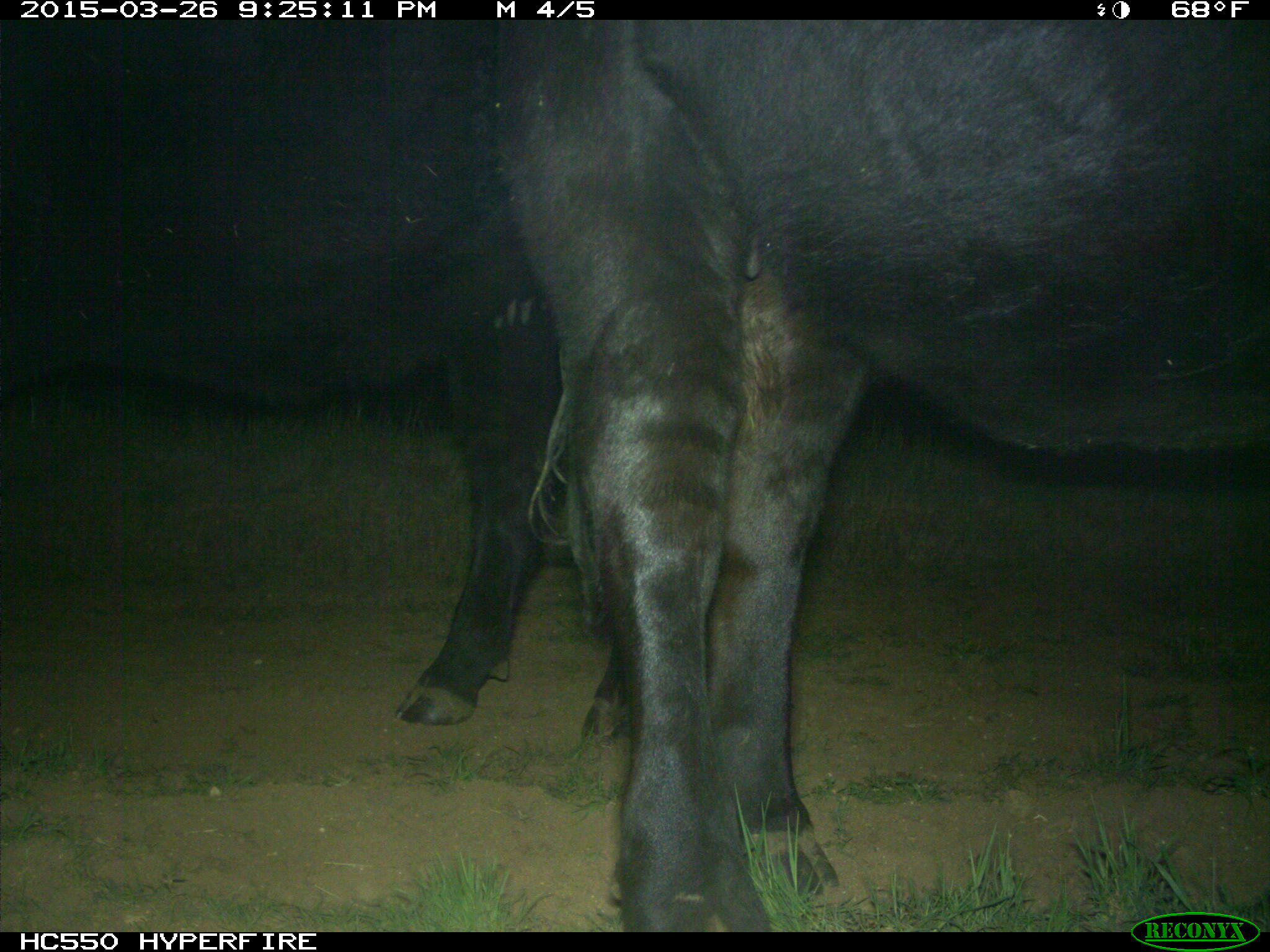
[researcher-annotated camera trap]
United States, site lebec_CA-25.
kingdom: Animalia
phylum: Chordata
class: Mammalia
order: Artiodactyla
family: Bovidae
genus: Bos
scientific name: Bos taurus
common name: domestic cow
Bos taurus (domestic cow).